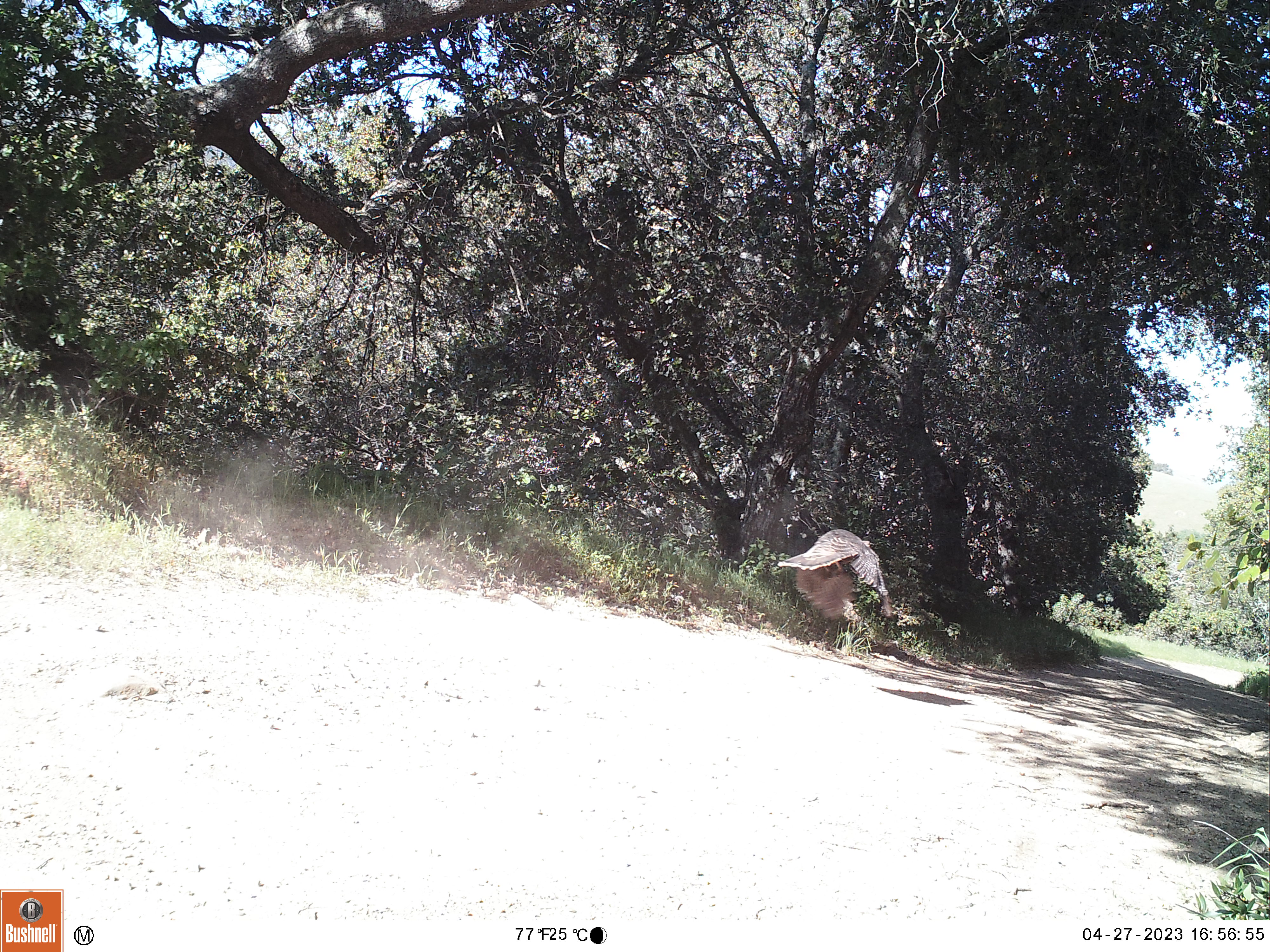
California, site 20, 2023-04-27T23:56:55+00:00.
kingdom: Animalia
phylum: Chordata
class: Aves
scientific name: Aves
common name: bird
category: unknown bird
Unknown bird (bird) (Aves).